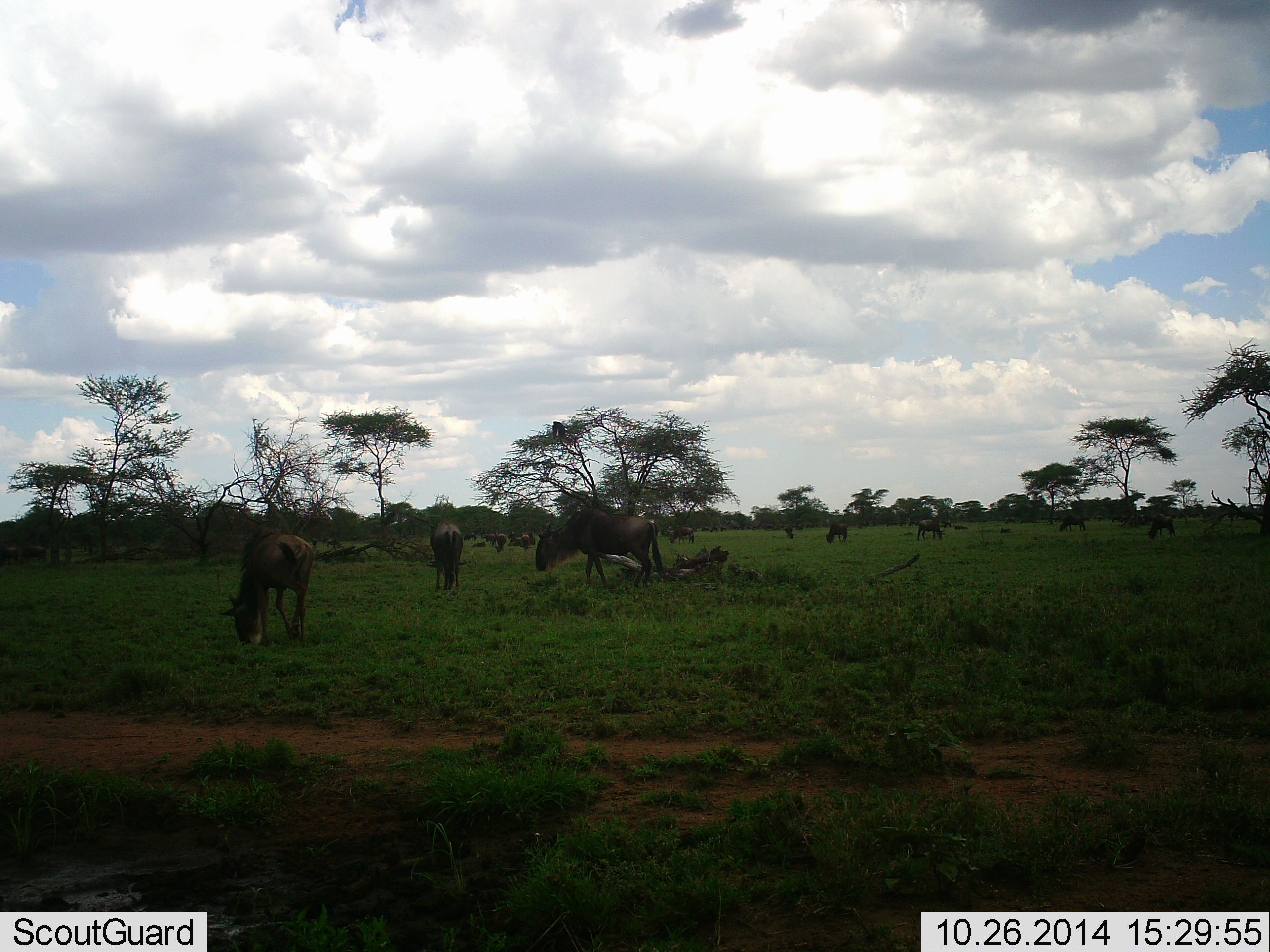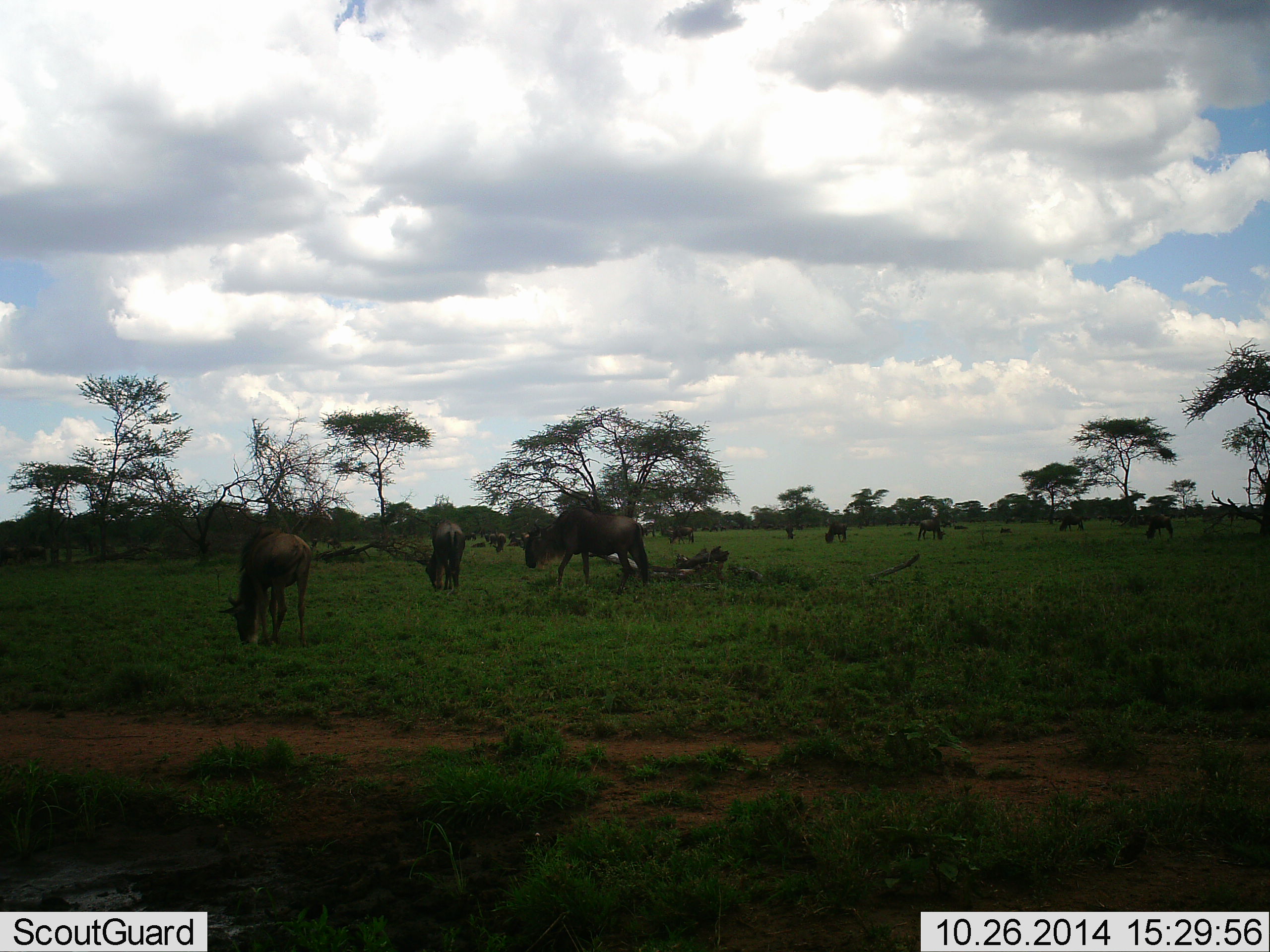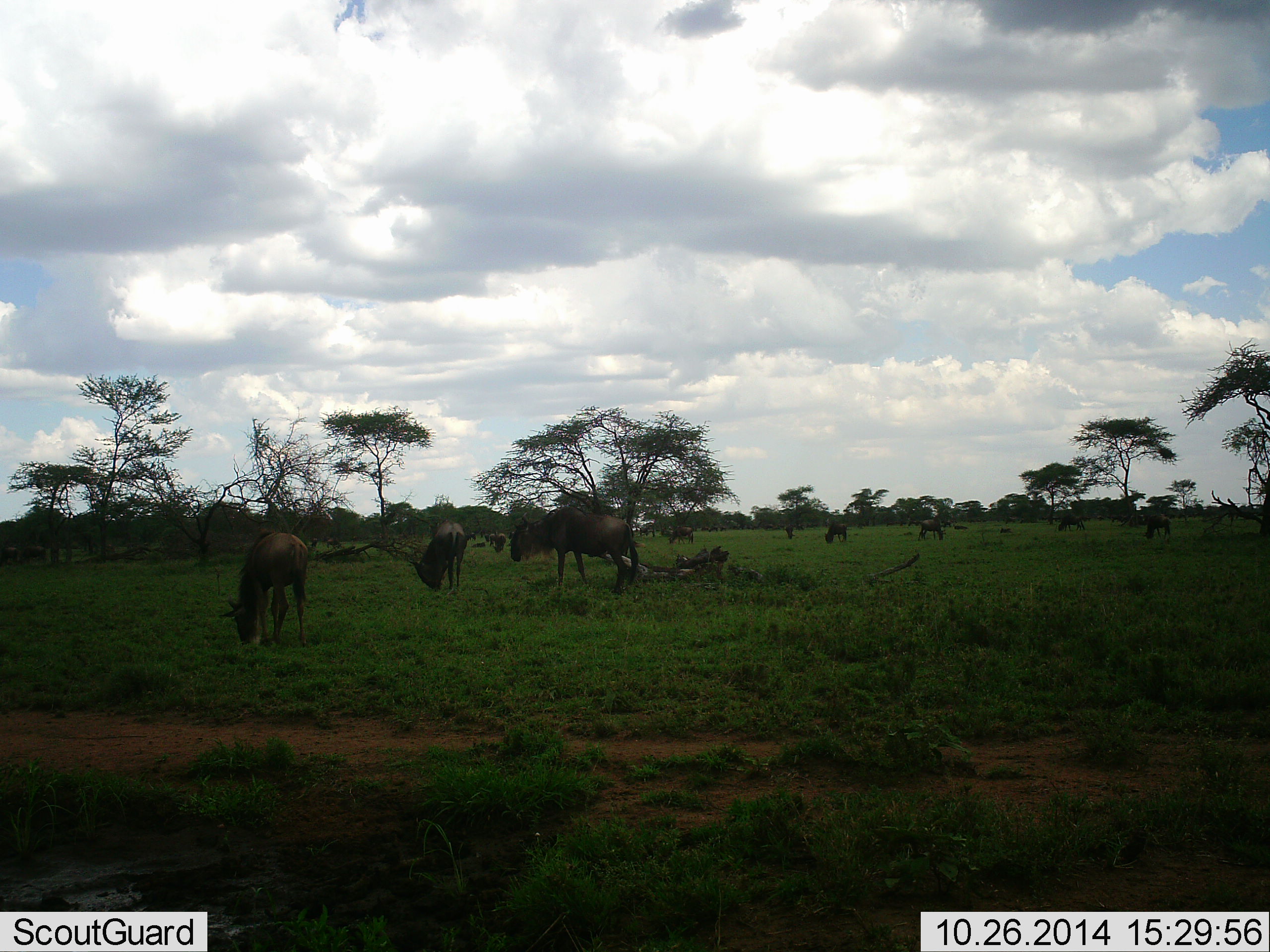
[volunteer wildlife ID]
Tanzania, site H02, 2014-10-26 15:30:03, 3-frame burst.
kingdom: Animalia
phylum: Chordata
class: Mammalia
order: Artiodactyla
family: Bovidae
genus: Connochaetes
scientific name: Connochaetes taurinus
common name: blue wildebeest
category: wildebeest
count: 11-50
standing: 38%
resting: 6%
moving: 44%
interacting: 6%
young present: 6%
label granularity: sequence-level